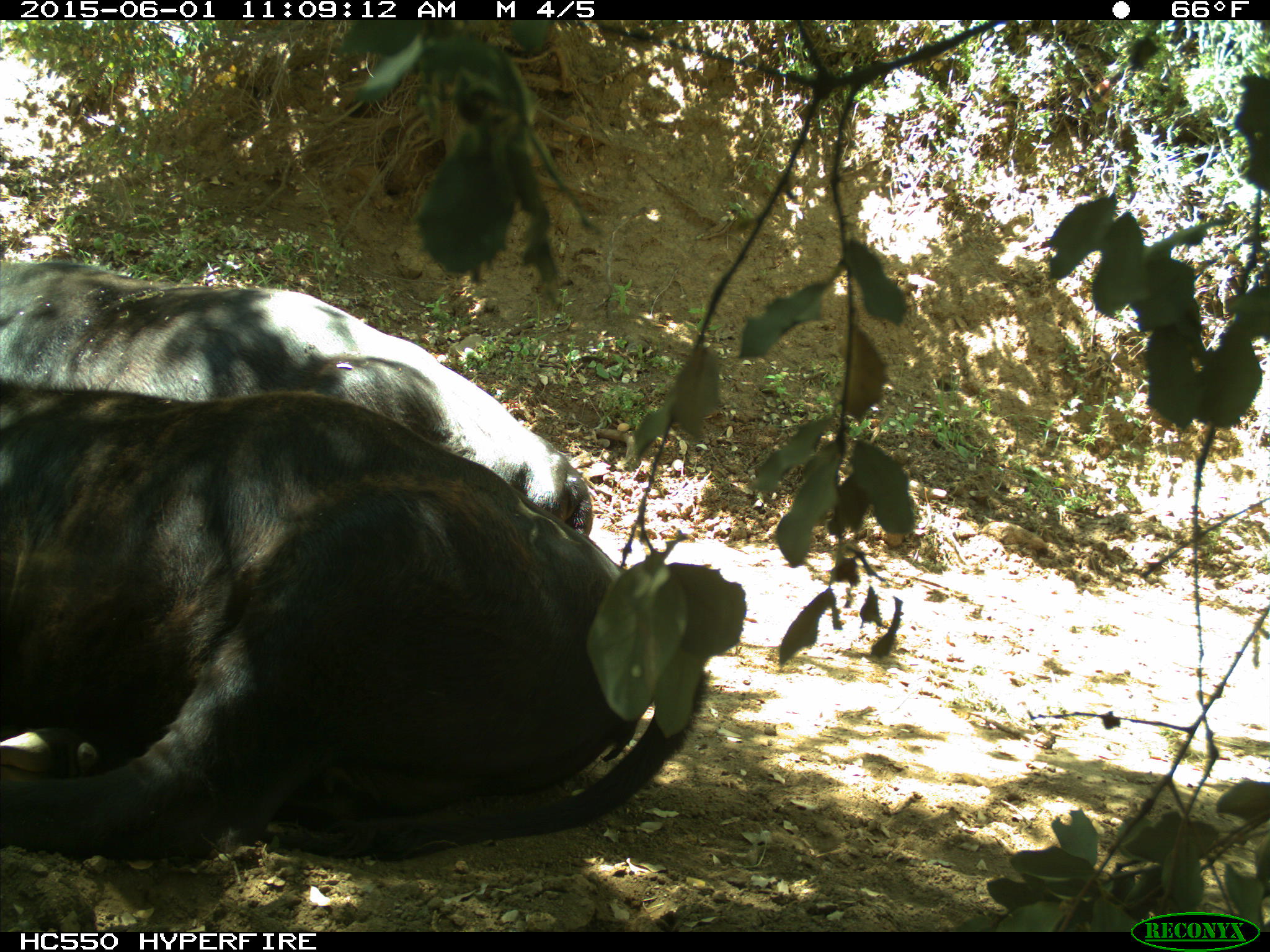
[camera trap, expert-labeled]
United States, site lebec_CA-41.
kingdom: Animalia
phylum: Chordata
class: Mammalia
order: Artiodactyla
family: Bovidae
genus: Bos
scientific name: Bos taurus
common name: domestic cow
Bos taurus (domestic cow).